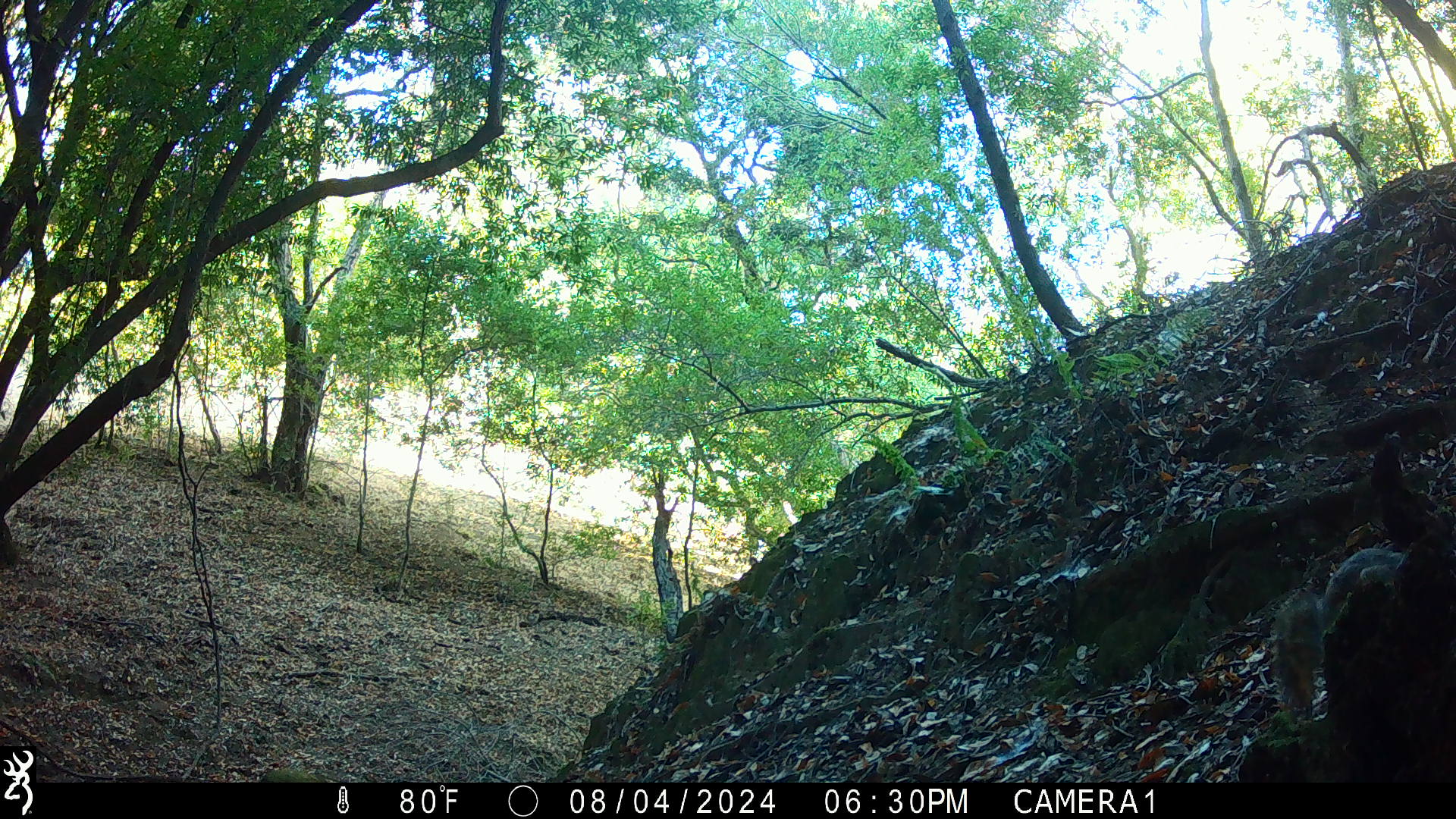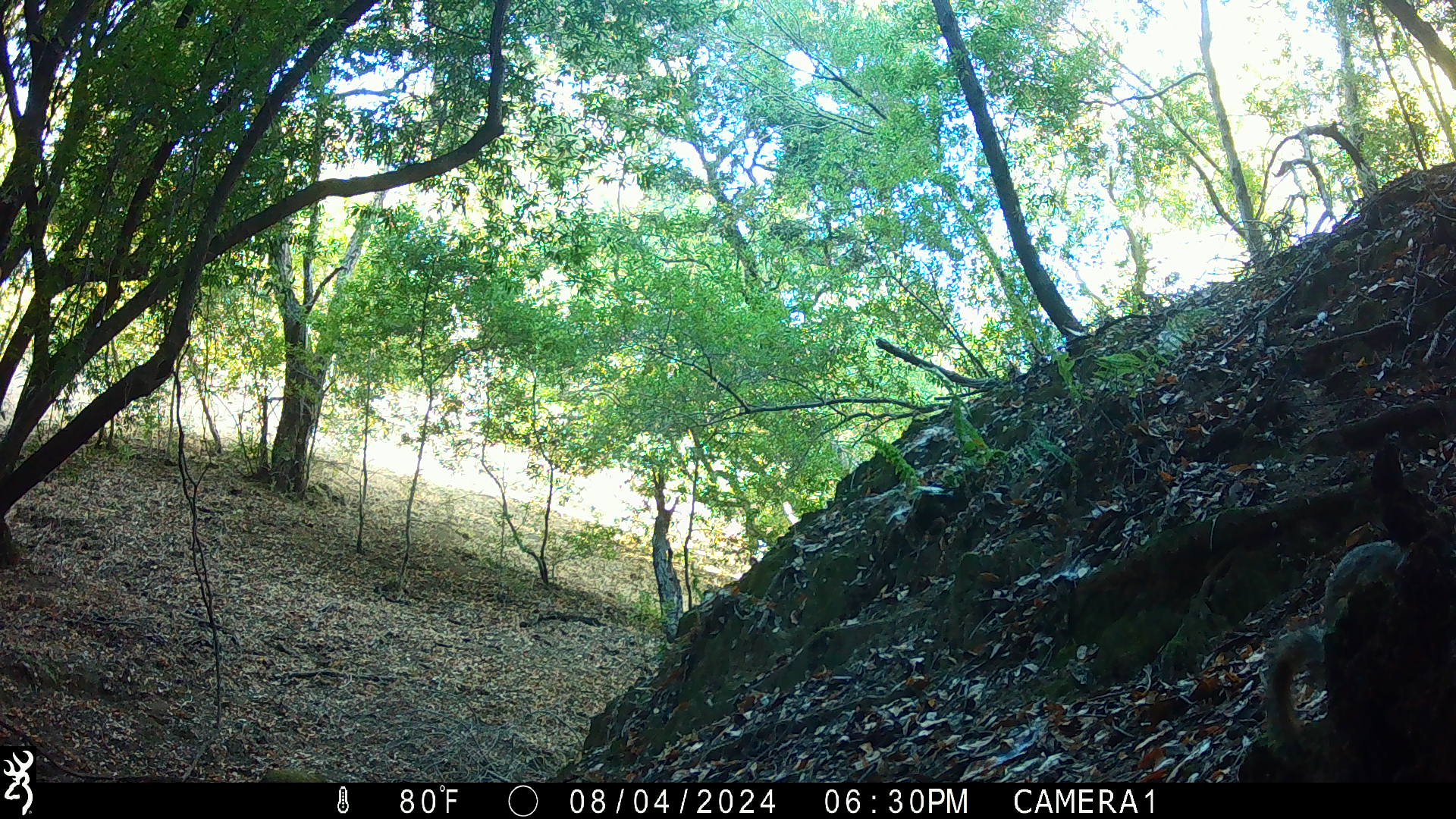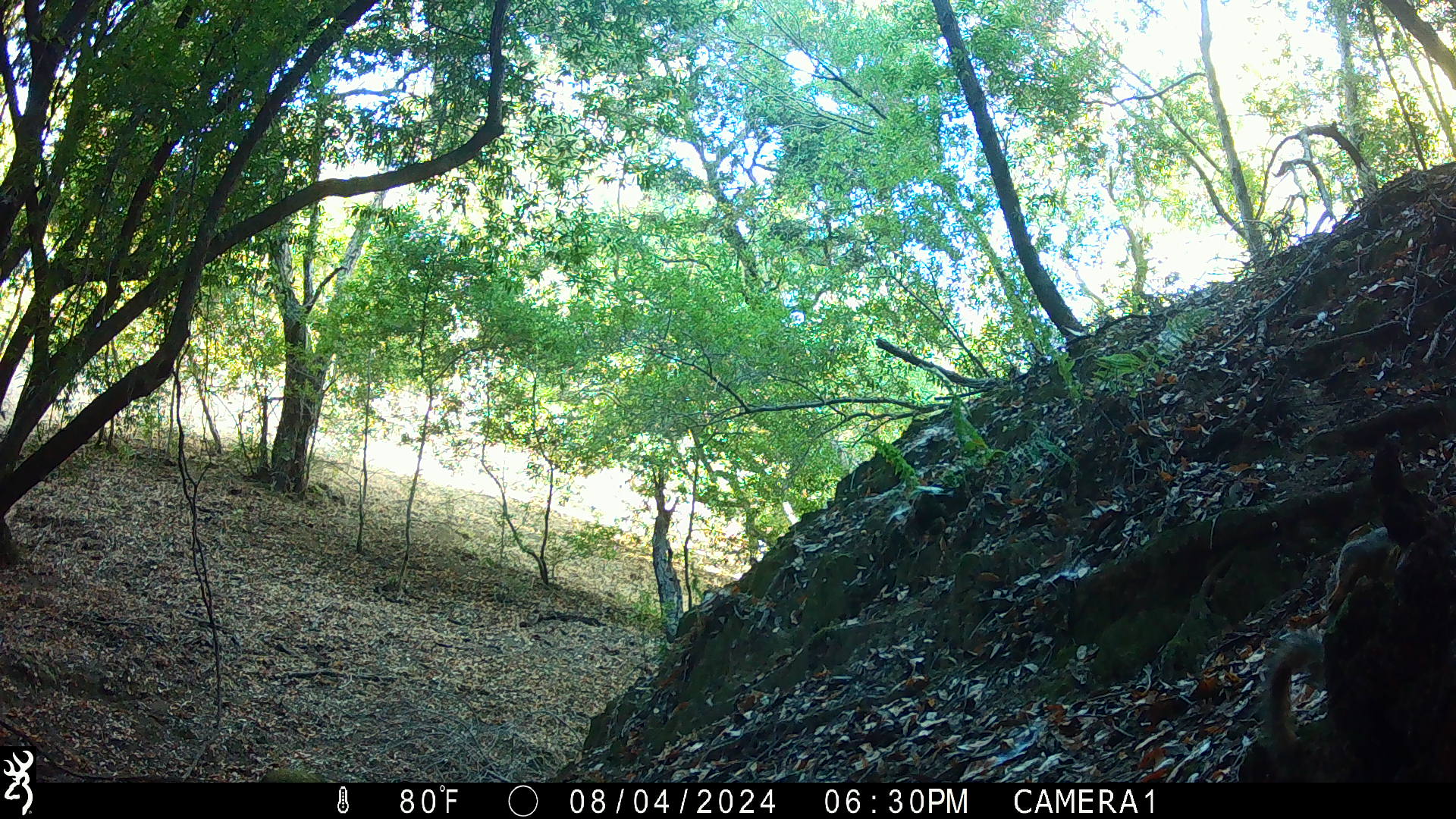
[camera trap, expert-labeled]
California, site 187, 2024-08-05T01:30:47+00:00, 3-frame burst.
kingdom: Animalia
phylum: Chordata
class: Mammalia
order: Rodentia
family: Sciuridae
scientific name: Sciuridae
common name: squirrel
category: unknown squirrel